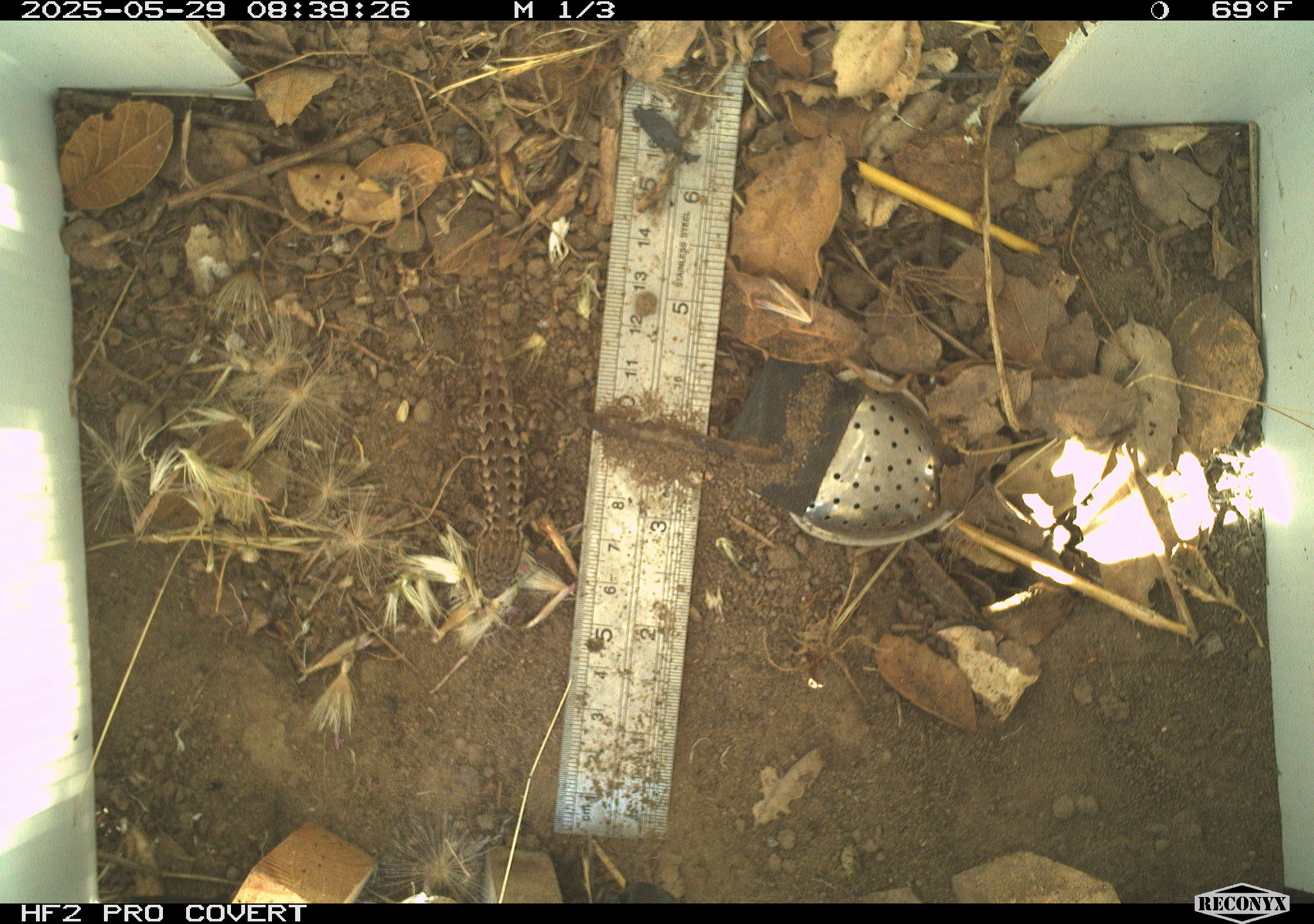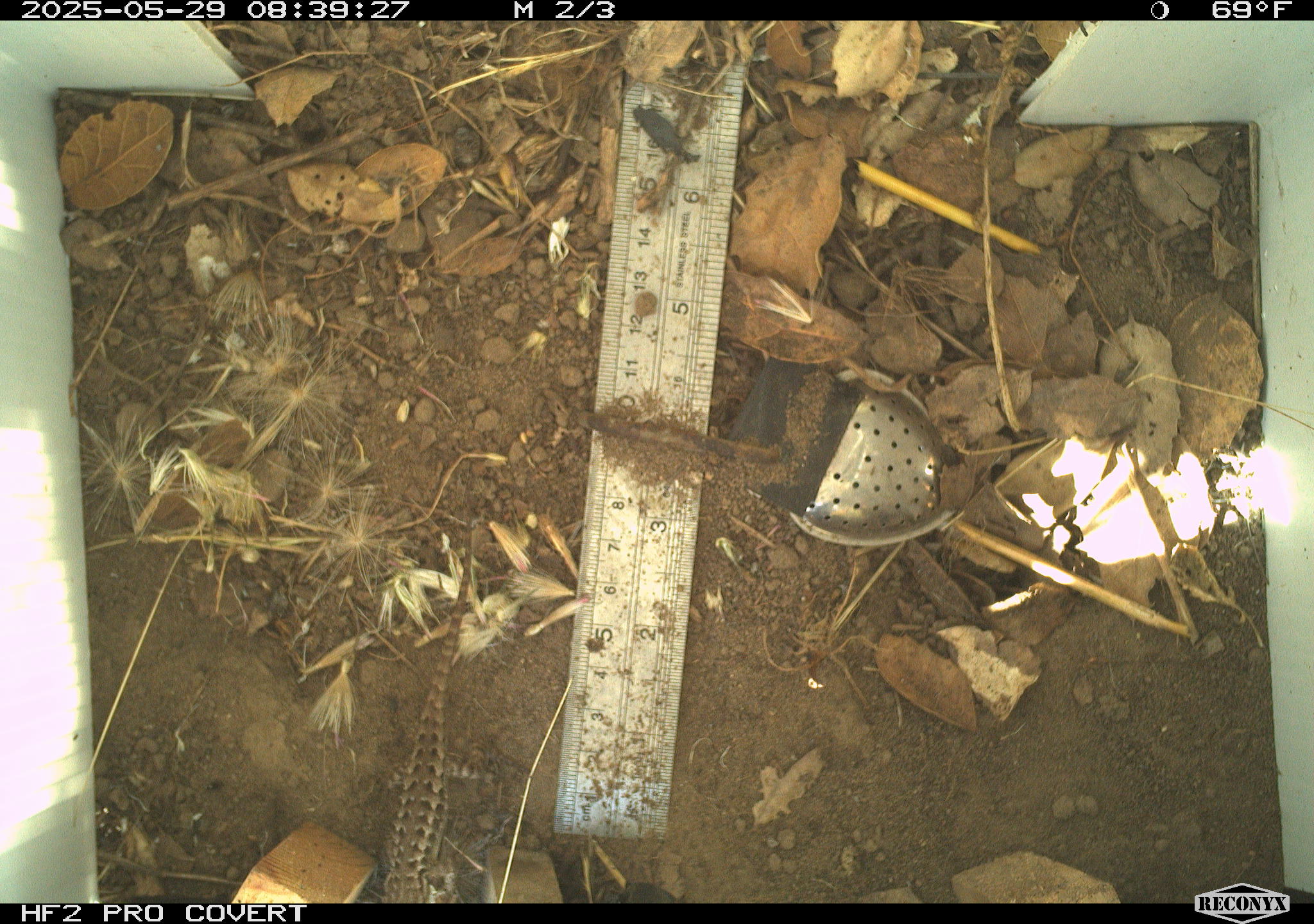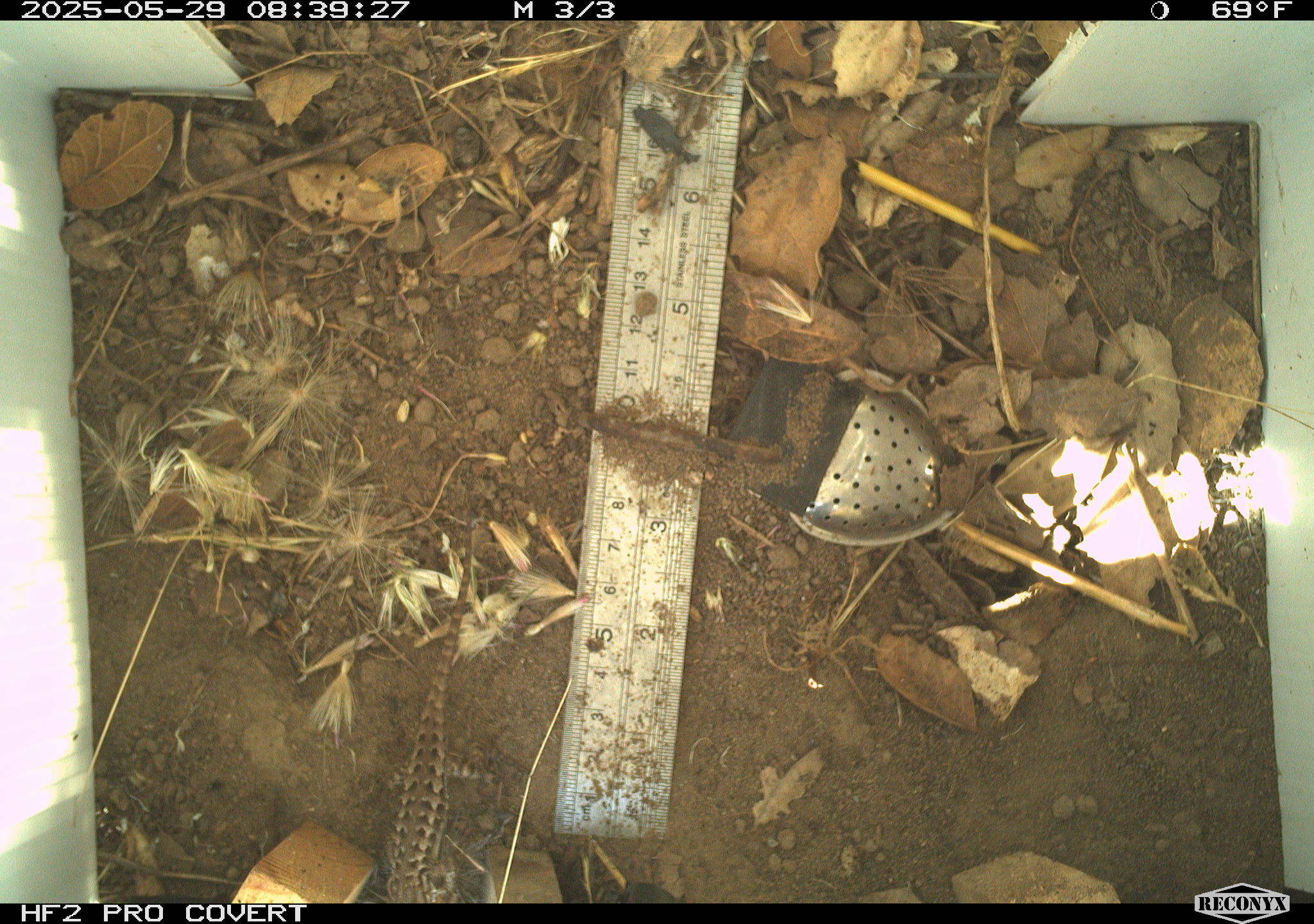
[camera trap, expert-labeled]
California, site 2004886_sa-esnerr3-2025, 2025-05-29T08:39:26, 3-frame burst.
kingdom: Animalia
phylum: Chordata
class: Reptilia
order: Squamata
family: Phrynosomatidae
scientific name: Phrynosomatidae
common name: north american spiny lizards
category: sceloporus/uta species